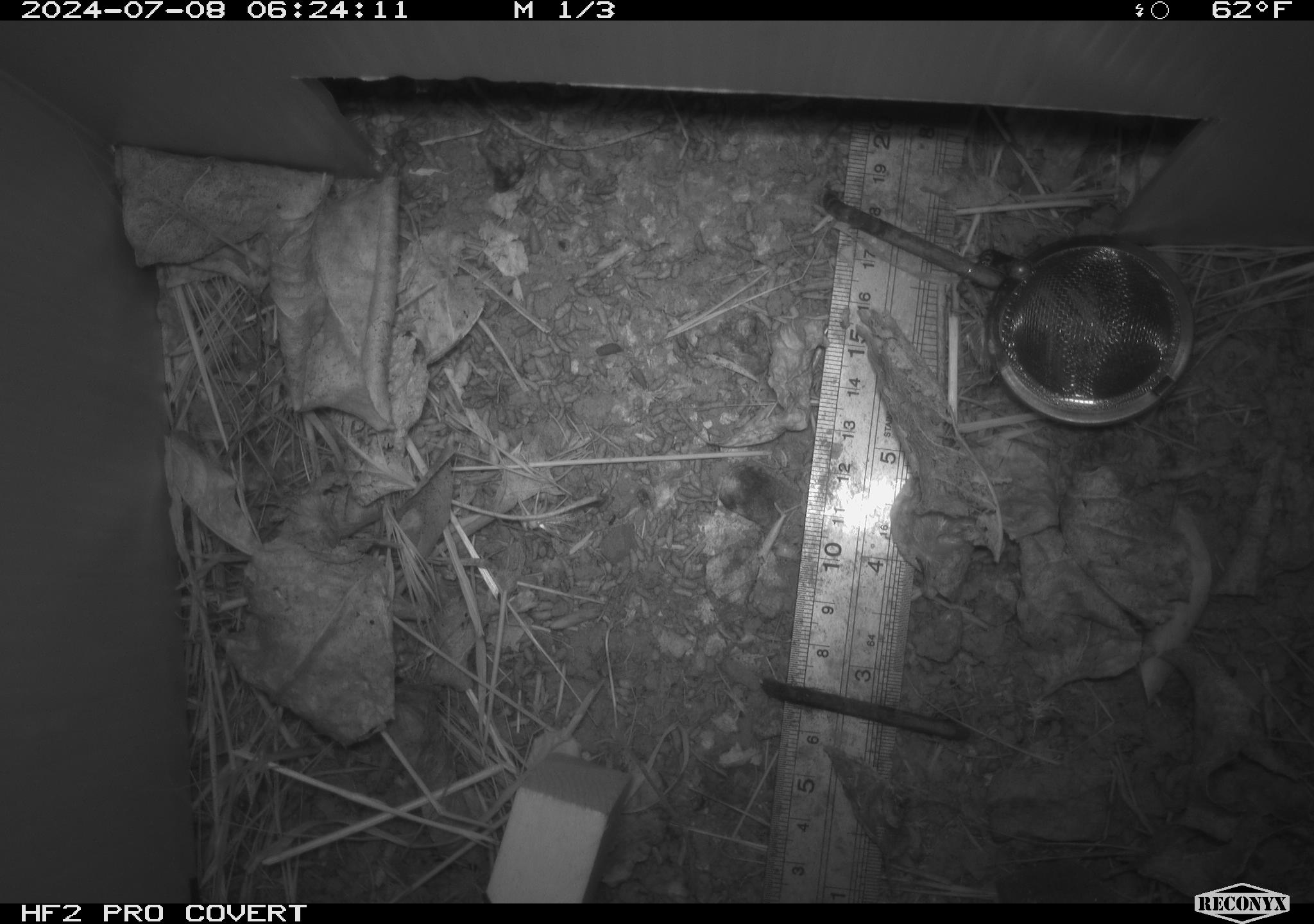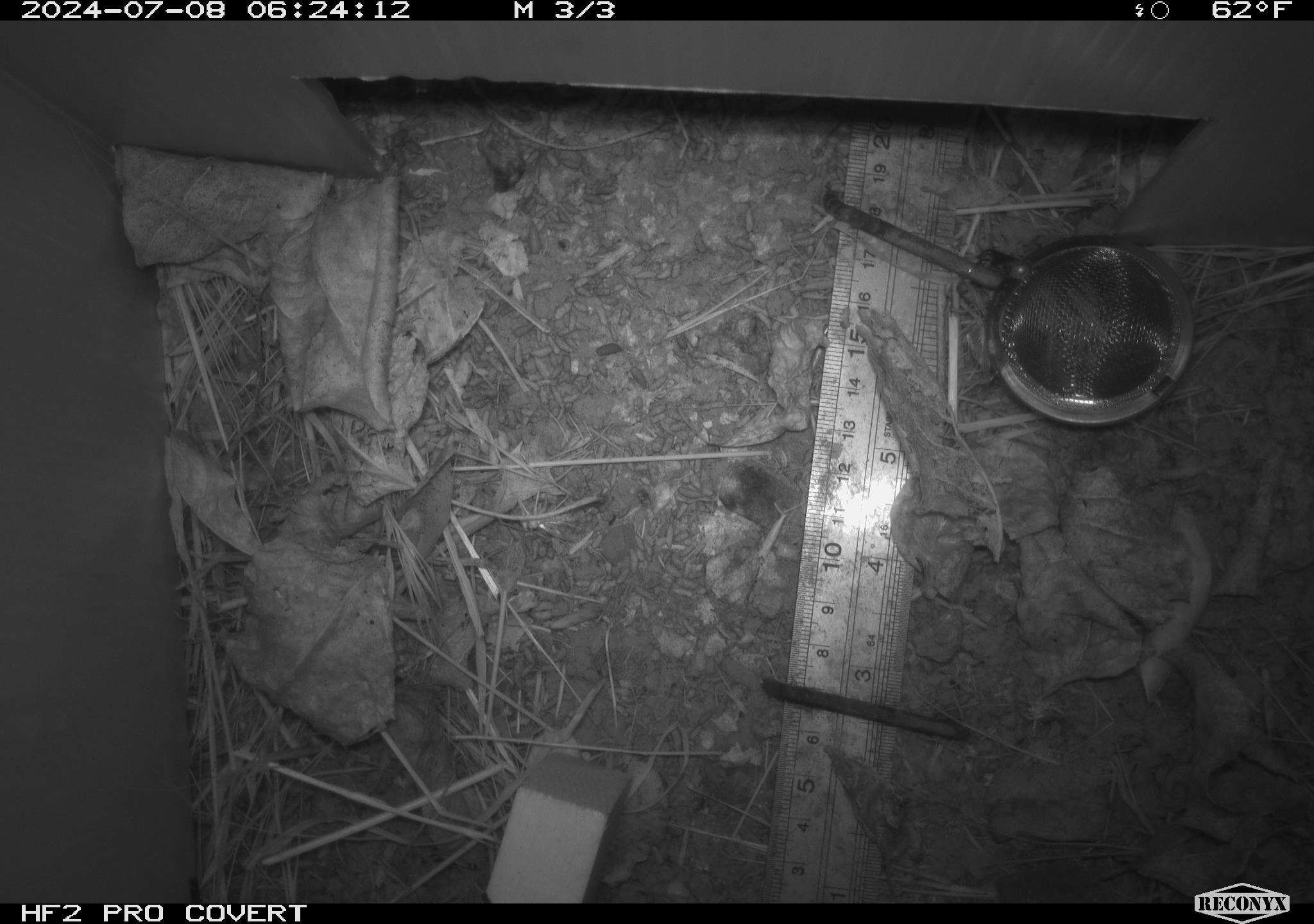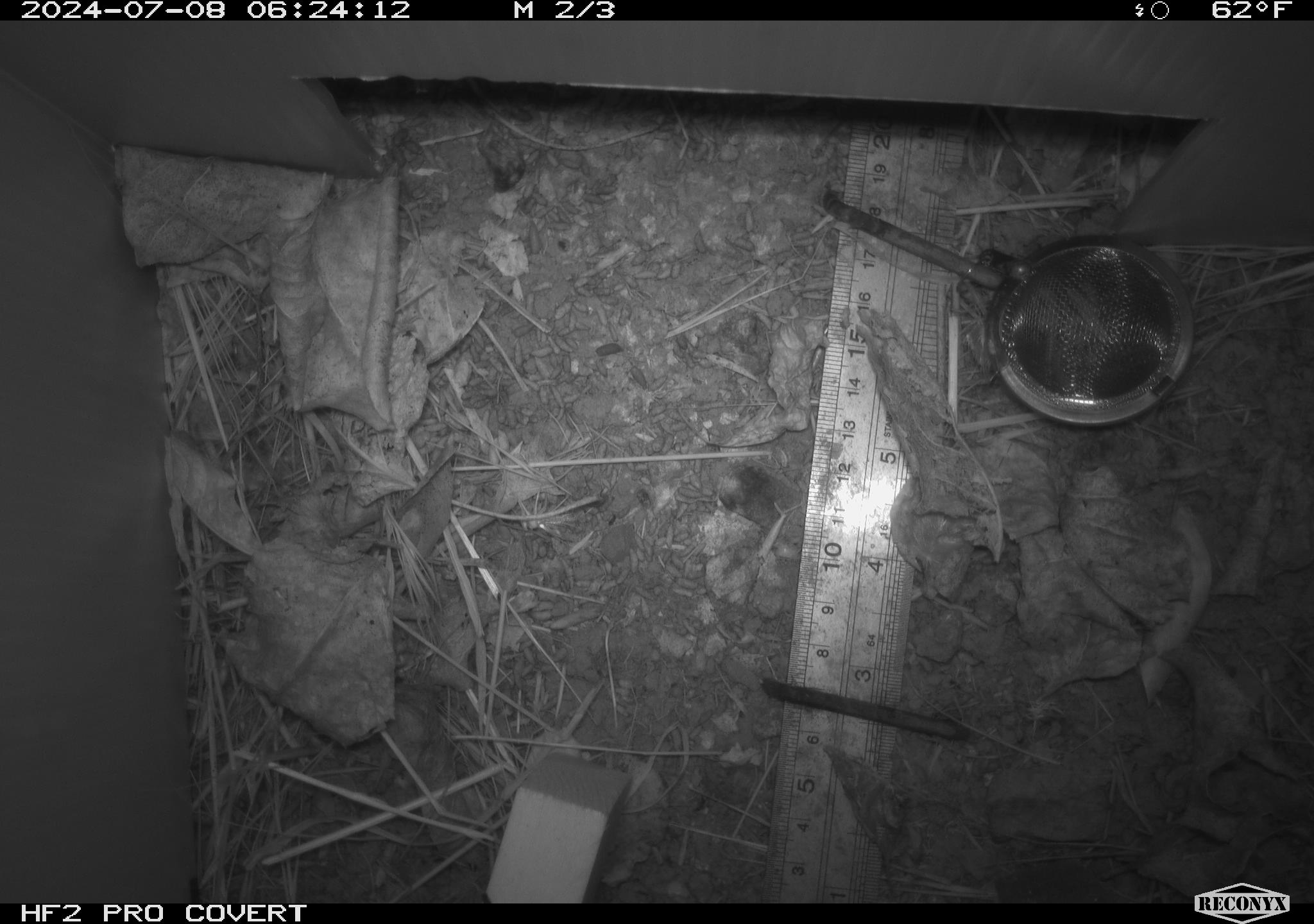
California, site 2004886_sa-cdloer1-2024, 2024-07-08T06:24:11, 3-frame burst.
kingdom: Animalia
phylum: Chordata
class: Mammalia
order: Rodentia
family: Cricetidae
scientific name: Arvicolinae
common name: voles, lemmings, and muskrats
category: arvicolinae subfamily